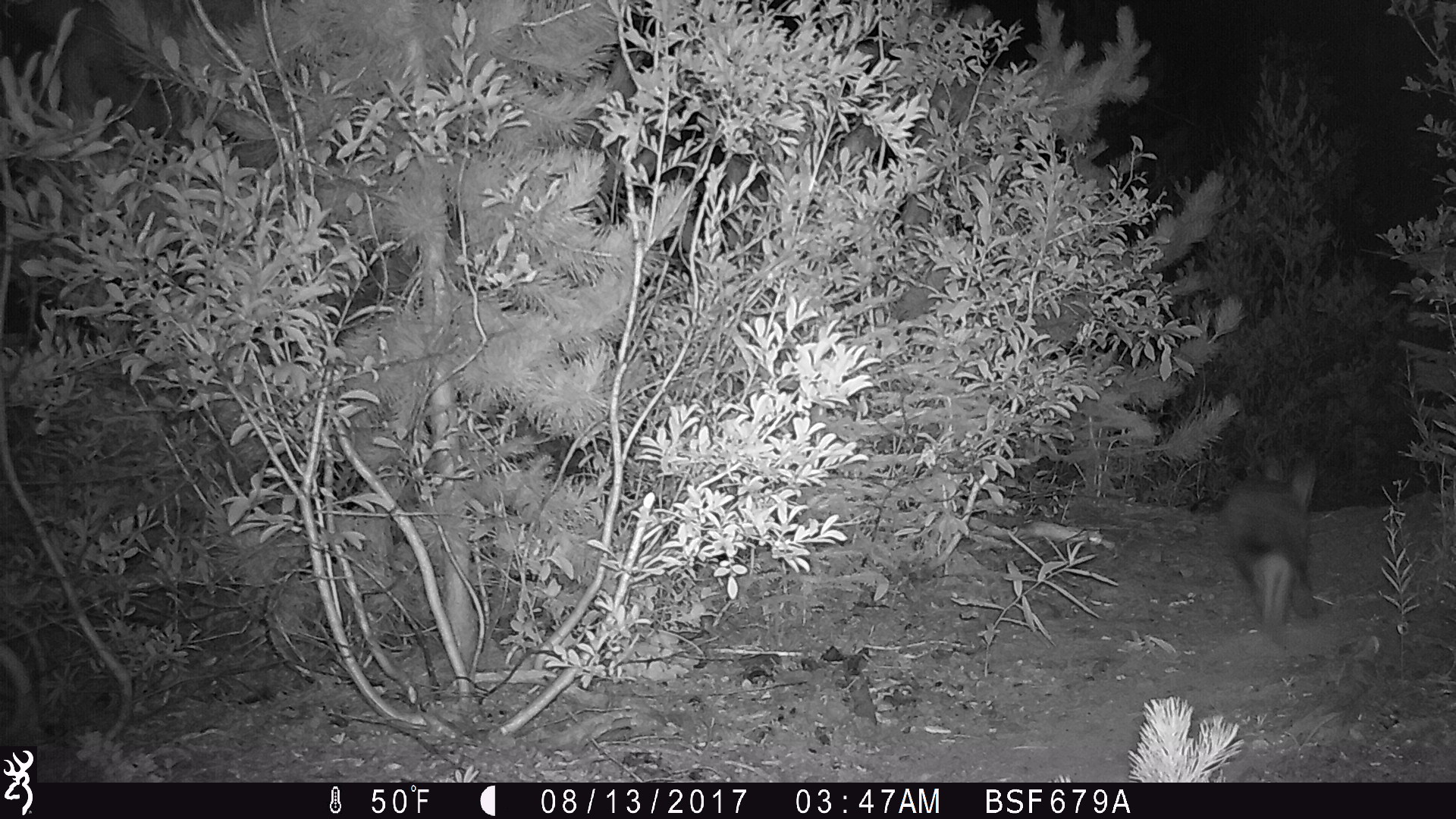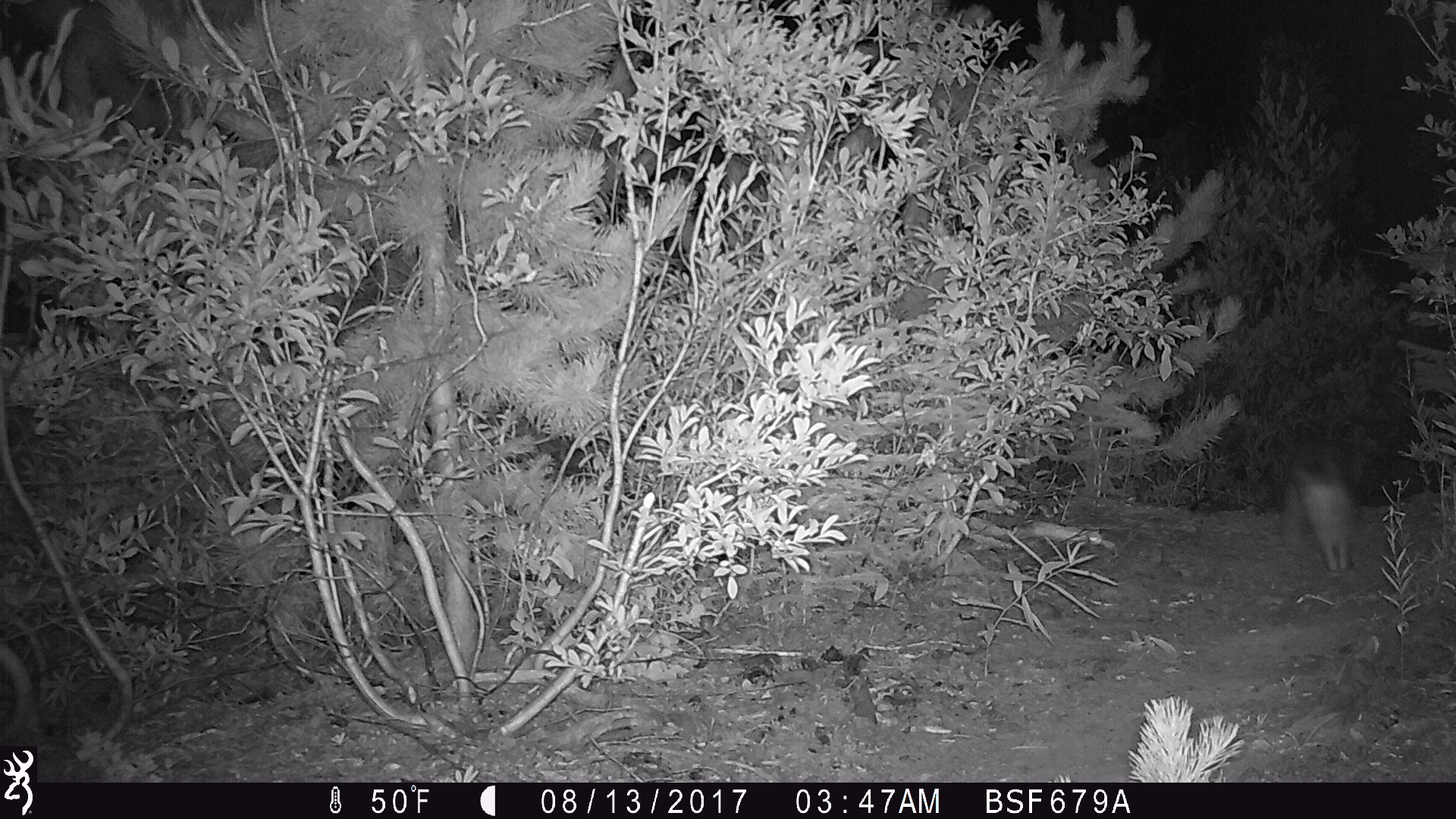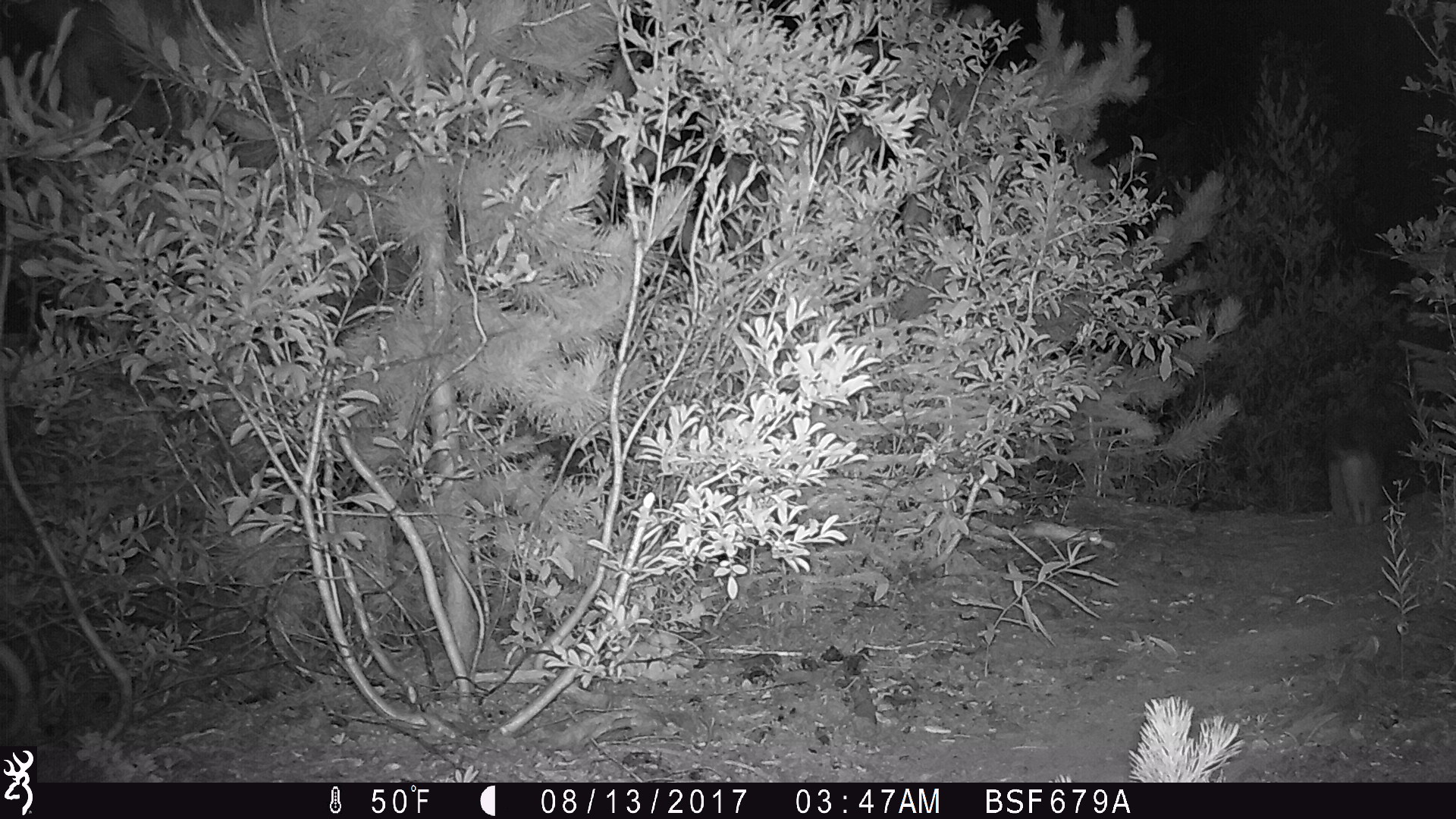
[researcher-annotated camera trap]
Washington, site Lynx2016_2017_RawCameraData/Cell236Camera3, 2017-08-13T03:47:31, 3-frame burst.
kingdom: Animalia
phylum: Chordata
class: Mammalia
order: Lagomorpha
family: Leporidae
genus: Lepus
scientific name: Lepus americanus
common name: snowshoe hare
Lepus americanus (snowshoe hare). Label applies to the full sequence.